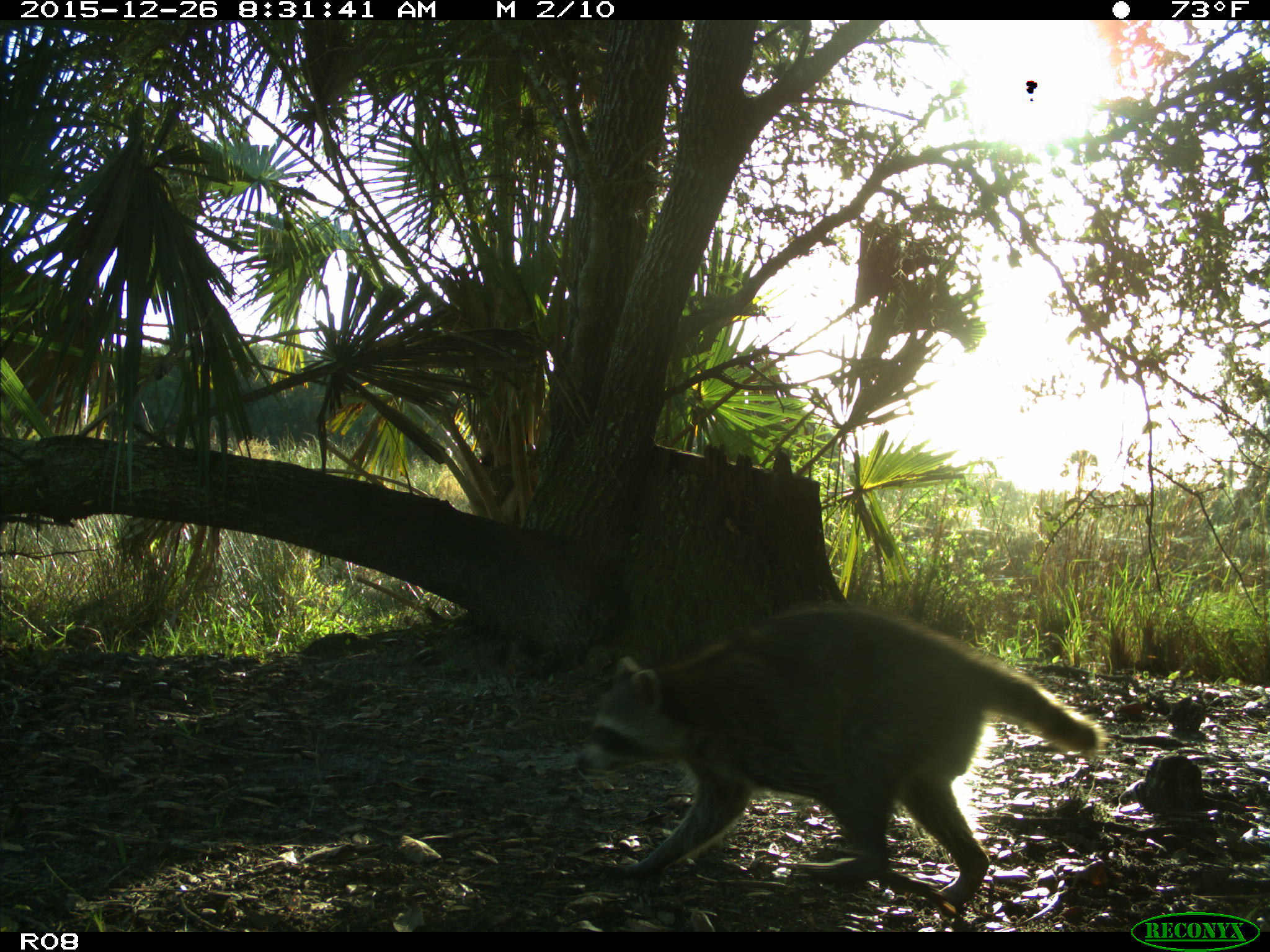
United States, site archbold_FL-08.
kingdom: Animalia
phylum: Chordata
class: Mammalia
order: Carnivora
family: Procyonidae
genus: Procyon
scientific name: Procyon lotor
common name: common raccoon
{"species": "Procyon lotor (common raccoon)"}